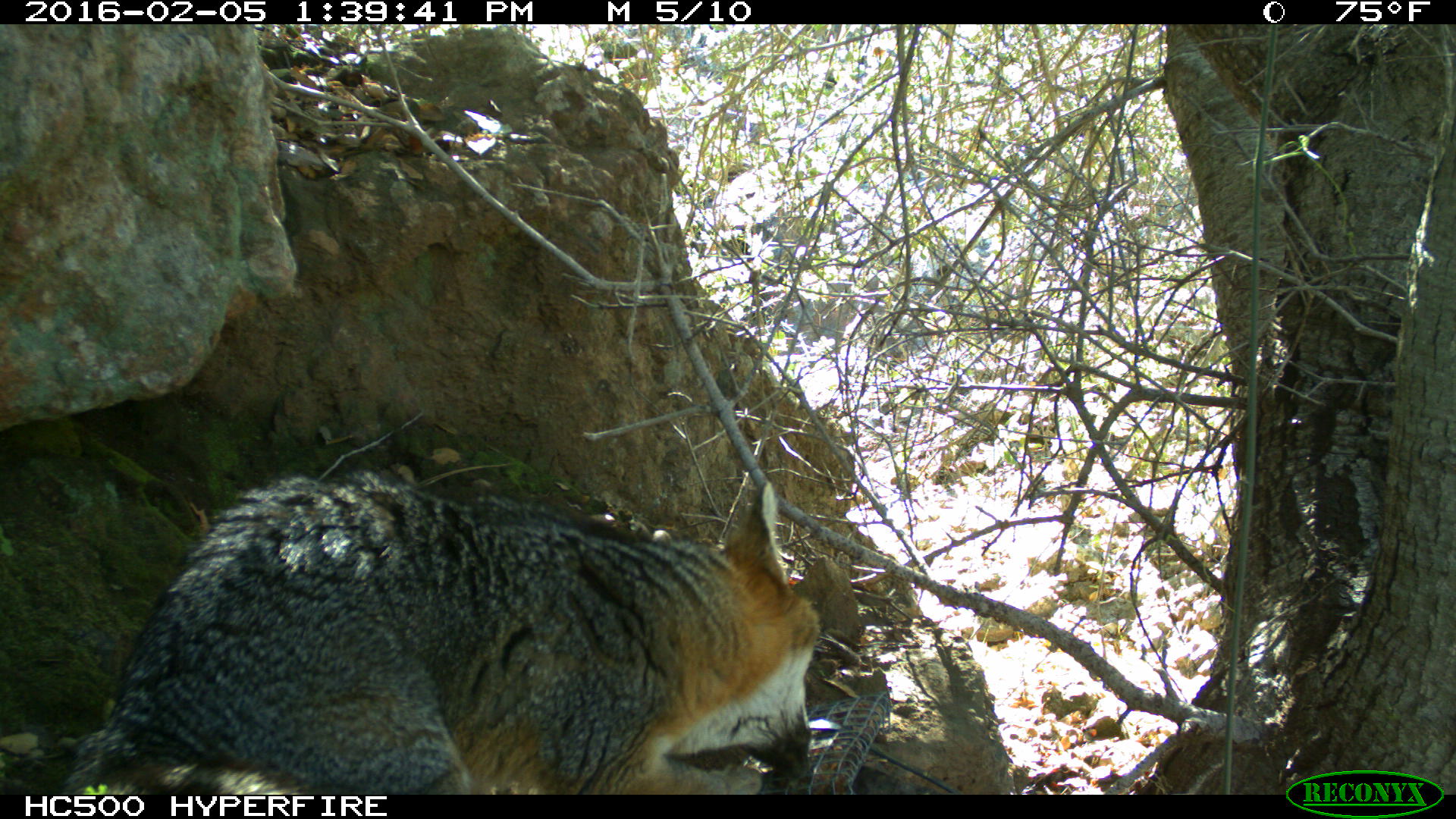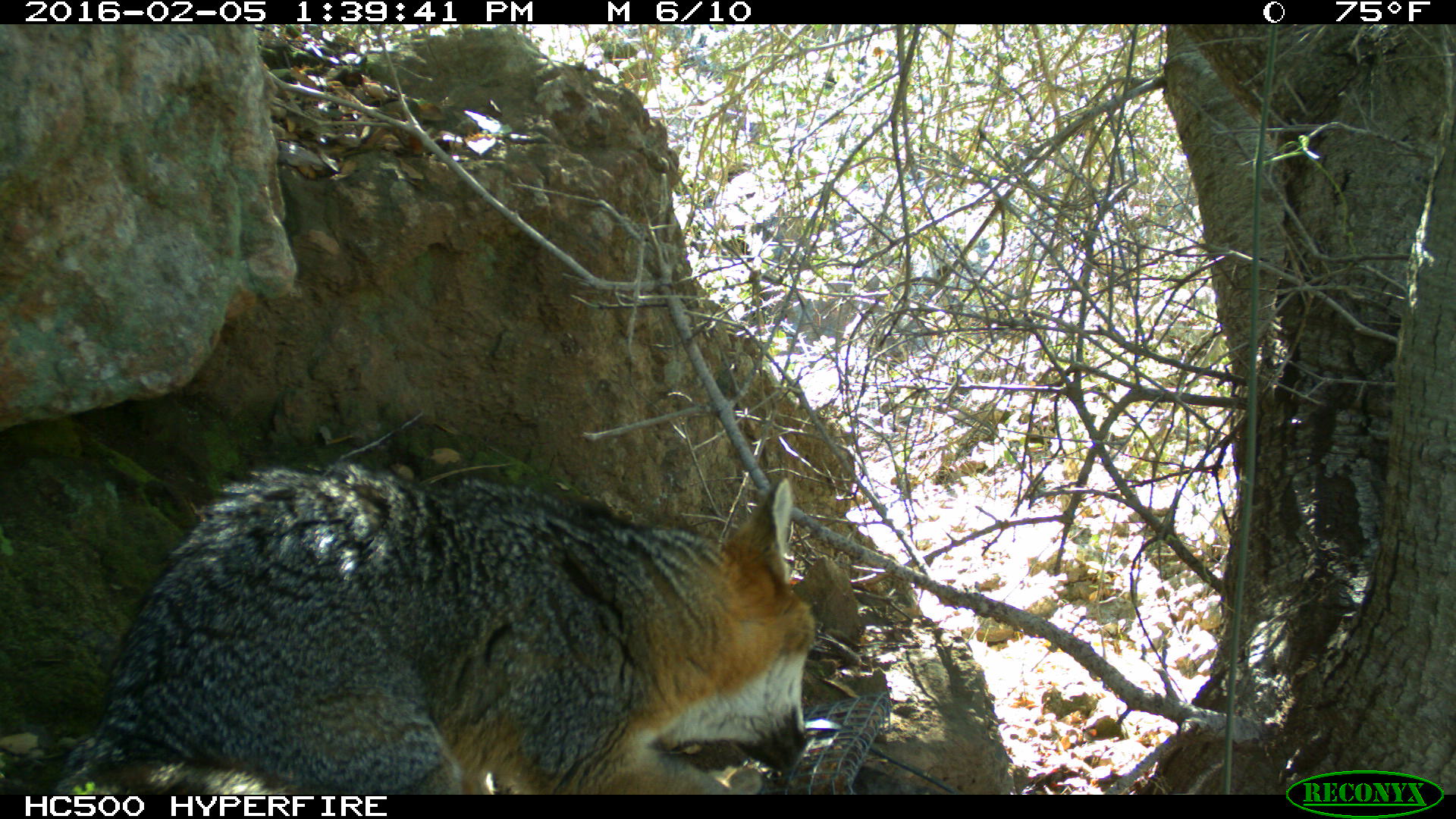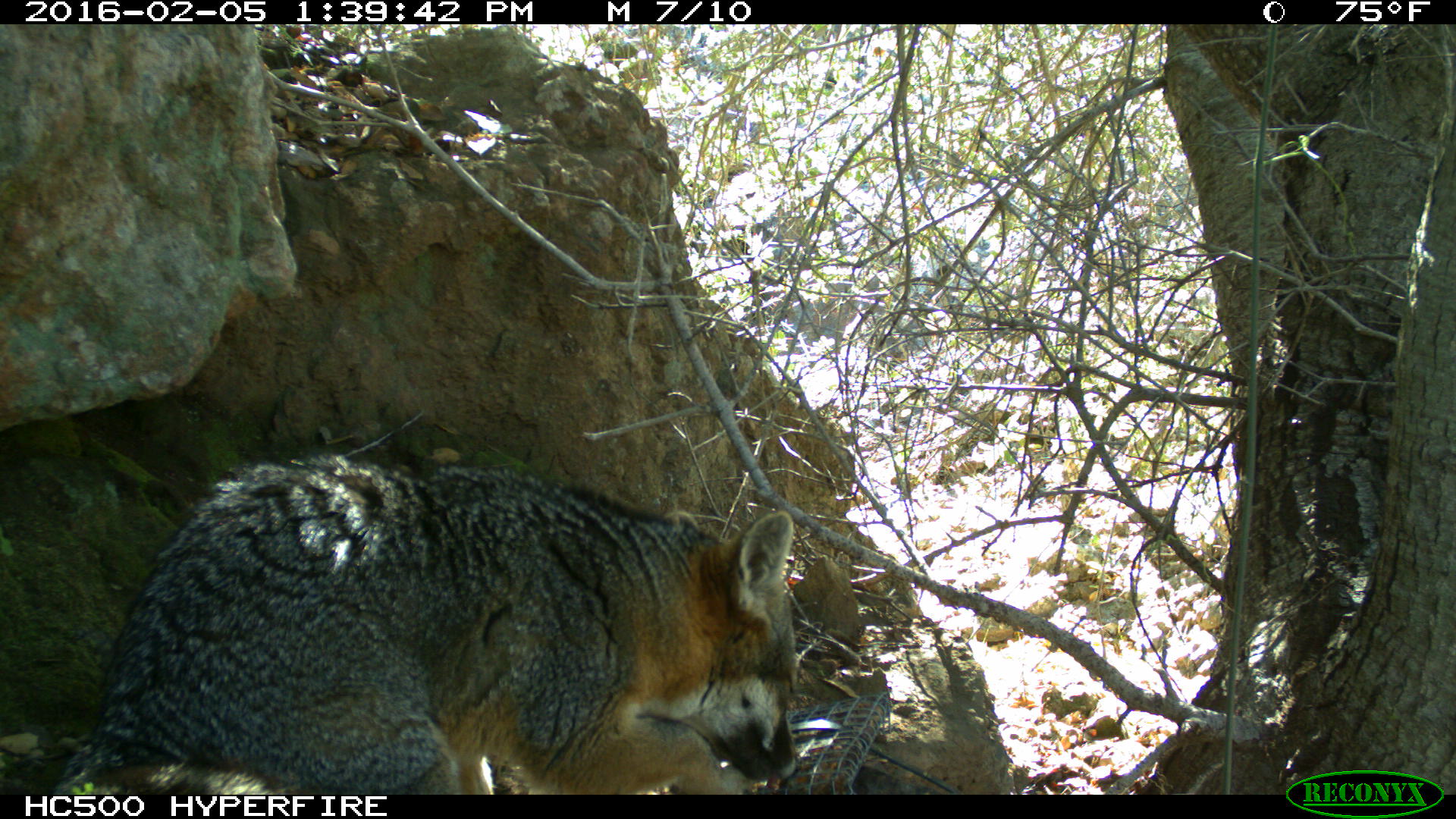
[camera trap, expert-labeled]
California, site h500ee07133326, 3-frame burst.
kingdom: Animalia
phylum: Chordata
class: Mammalia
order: Carnivora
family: Canidae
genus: Urocyon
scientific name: Urocyon littoralis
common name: island fox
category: fox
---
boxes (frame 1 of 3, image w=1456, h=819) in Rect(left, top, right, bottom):
fox: Rect(50, 460, 819, 794)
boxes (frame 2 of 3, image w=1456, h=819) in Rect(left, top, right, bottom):
fox: Rect(55, 462, 817, 793)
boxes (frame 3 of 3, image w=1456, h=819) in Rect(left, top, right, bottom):
fox: Rect(52, 453, 801, 793)